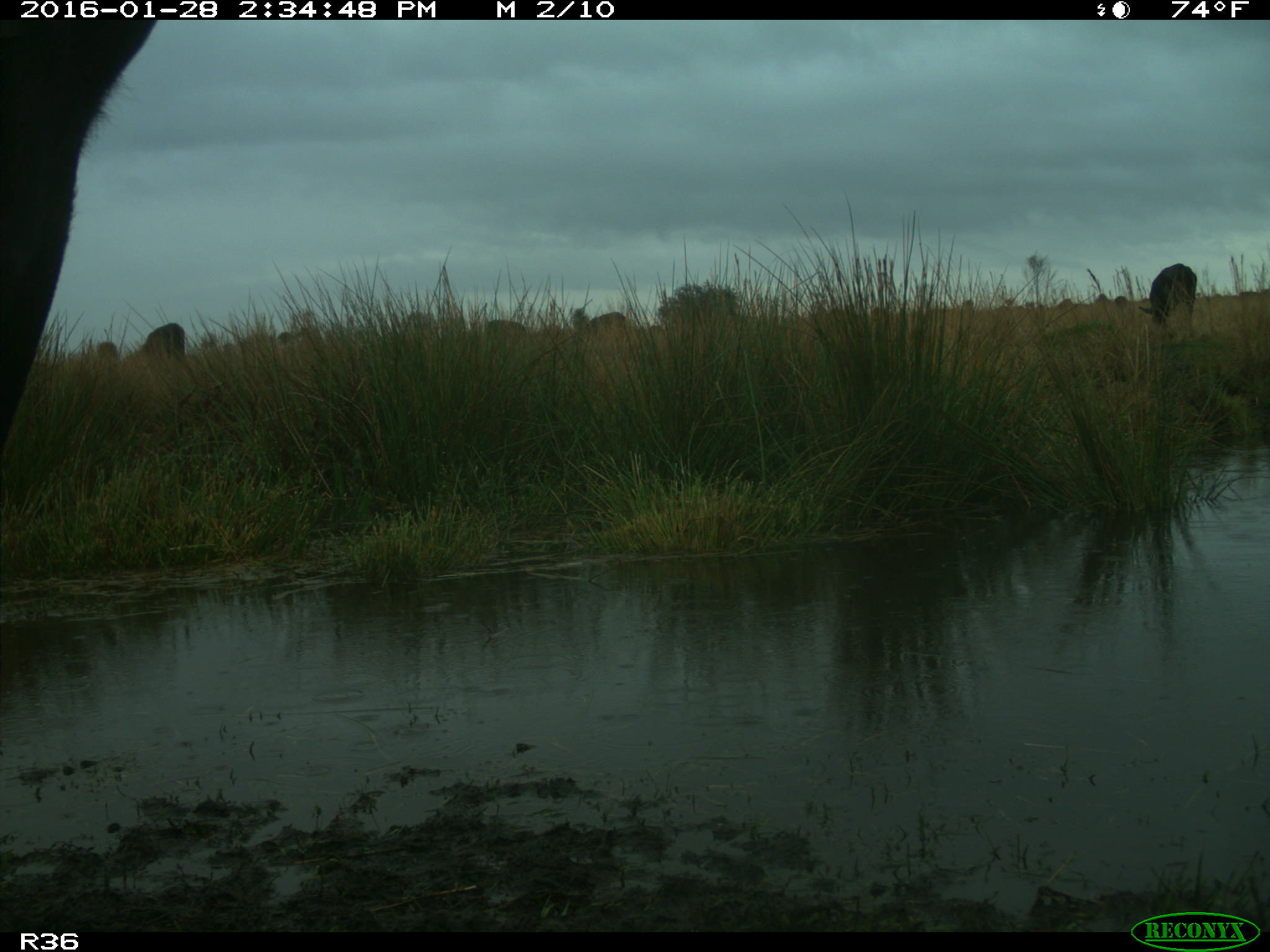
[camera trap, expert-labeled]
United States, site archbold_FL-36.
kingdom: Animalia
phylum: Chordata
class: Mammalia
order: Artiodactyla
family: Bovidae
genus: Bos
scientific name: Bos taurus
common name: domestic cow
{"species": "Bos taurus (domestic cow)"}